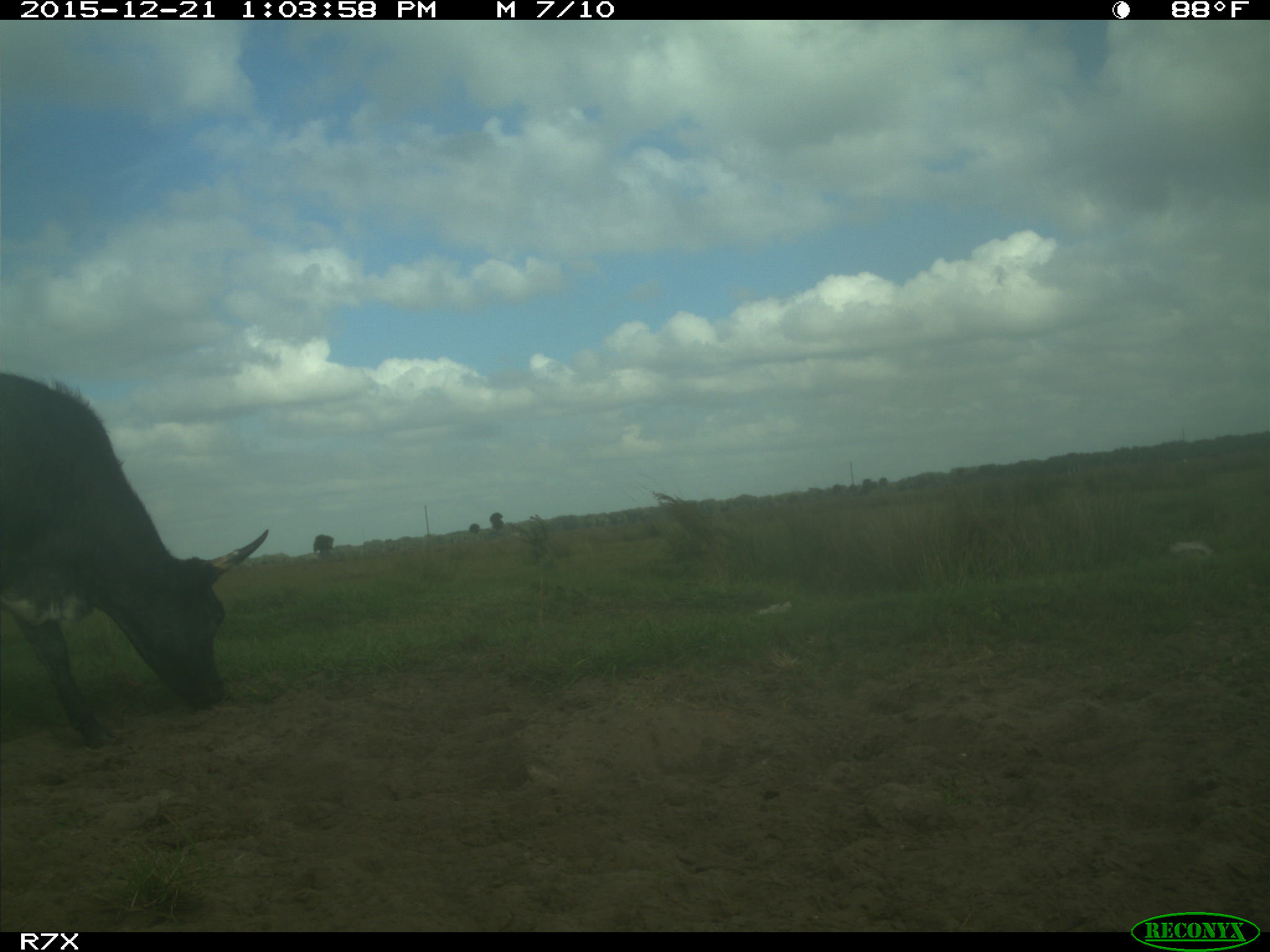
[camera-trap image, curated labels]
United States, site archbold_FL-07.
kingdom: Animalia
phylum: Chordata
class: Mammalia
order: Artiodactyla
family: Bovidae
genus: Bos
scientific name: Bos taurus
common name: domestic cow